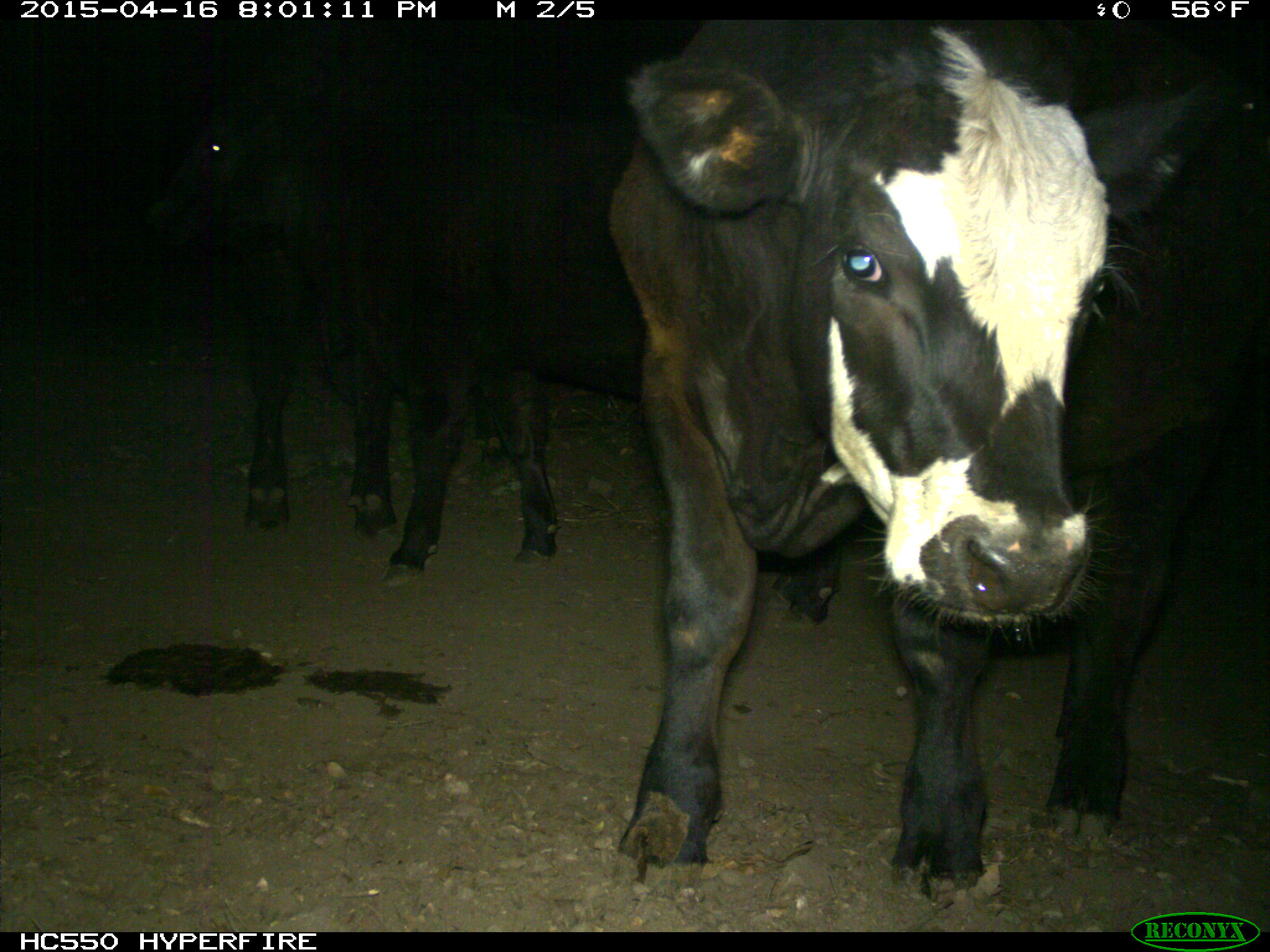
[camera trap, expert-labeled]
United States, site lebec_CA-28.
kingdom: Animalia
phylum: Chordata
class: Mammalia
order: Artiodactyla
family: Bovidae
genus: Bos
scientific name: Bos taurus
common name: domestic cow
Bos taurus (domestic cow).